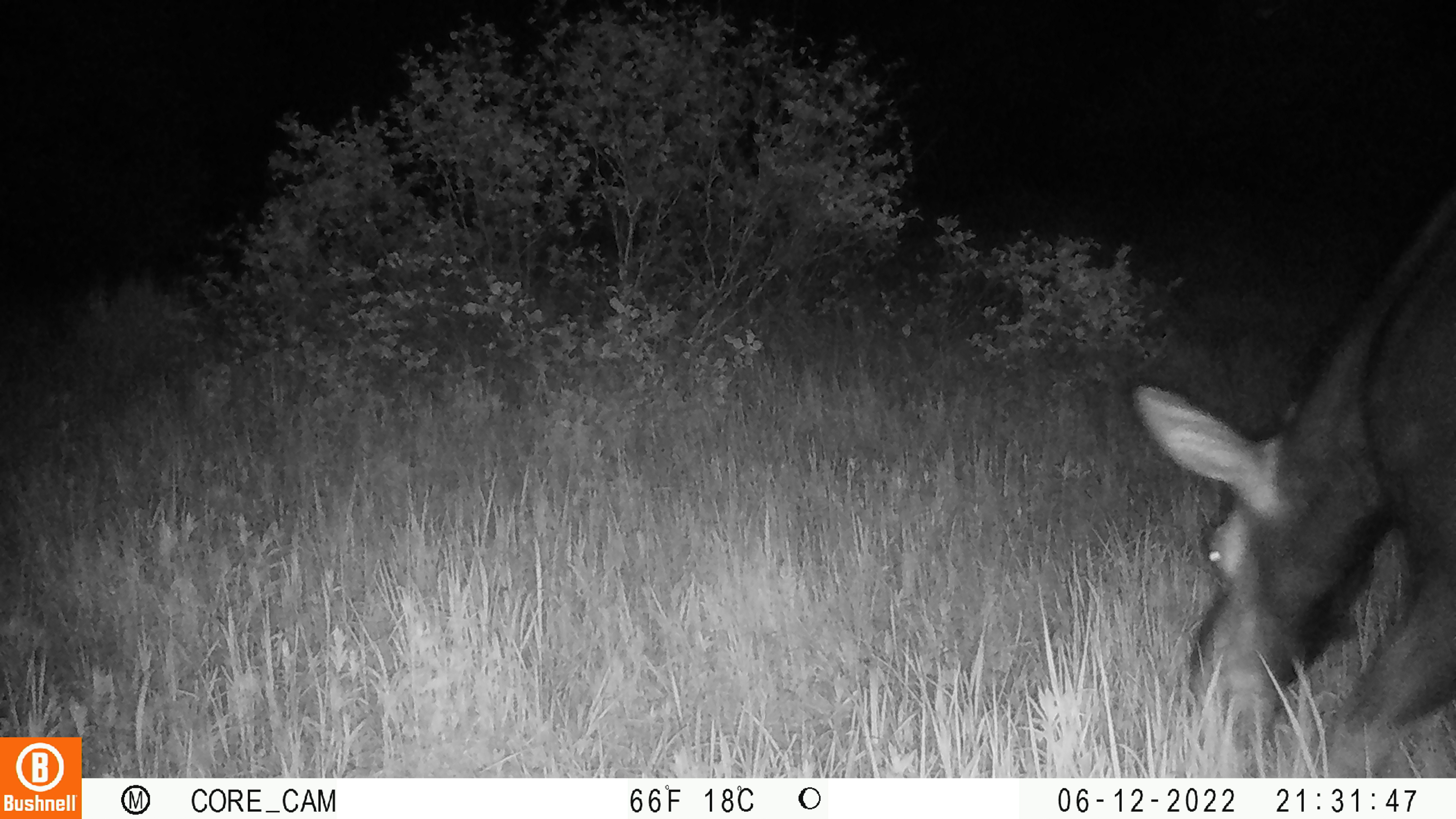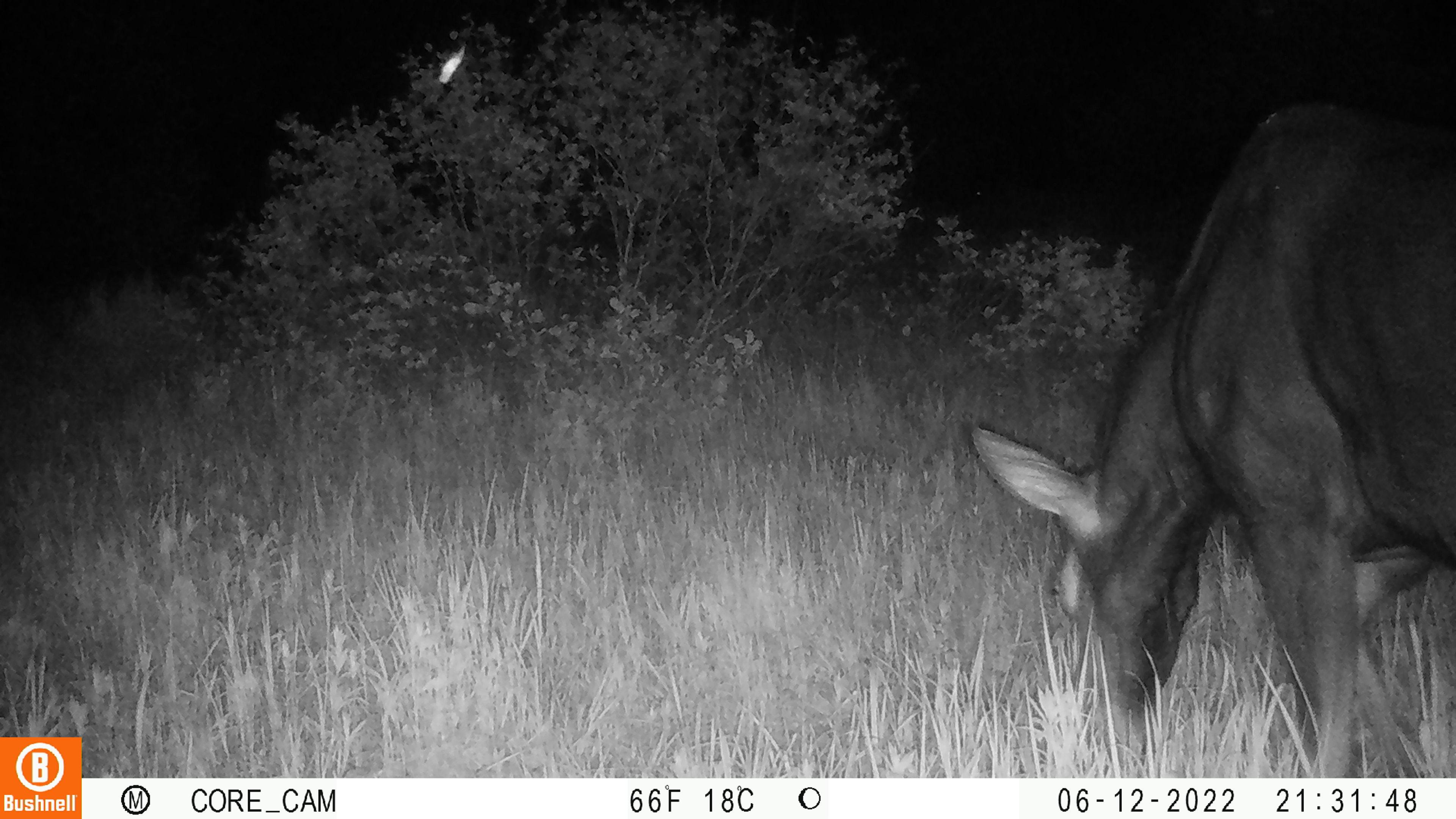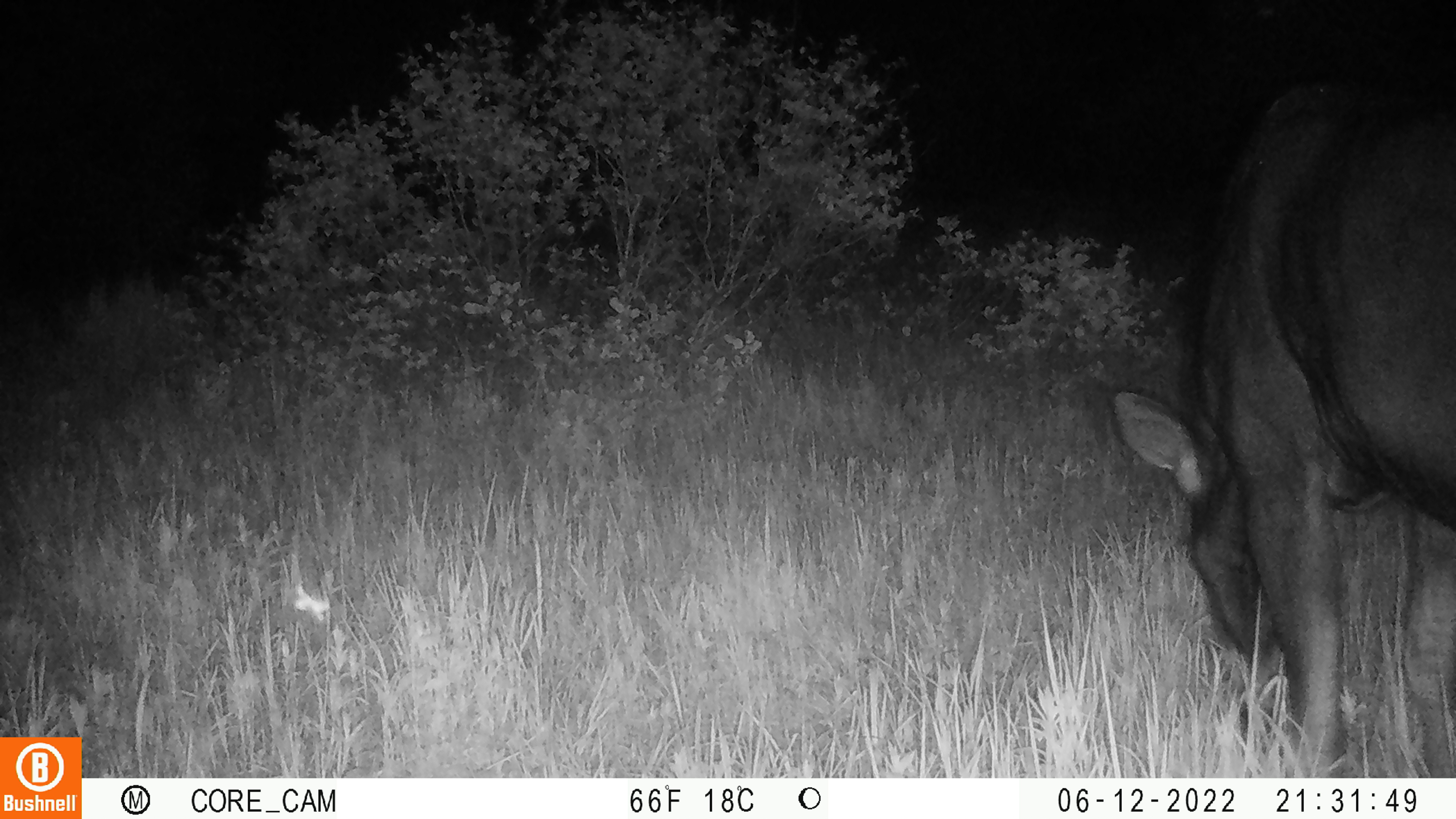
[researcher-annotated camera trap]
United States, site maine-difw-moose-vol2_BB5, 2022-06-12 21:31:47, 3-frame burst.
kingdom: Animalia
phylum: Chordata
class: Mammalia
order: Artiodactyla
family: Cervidae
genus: Alces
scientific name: Alces alces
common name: moose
Moose (Alces alces).